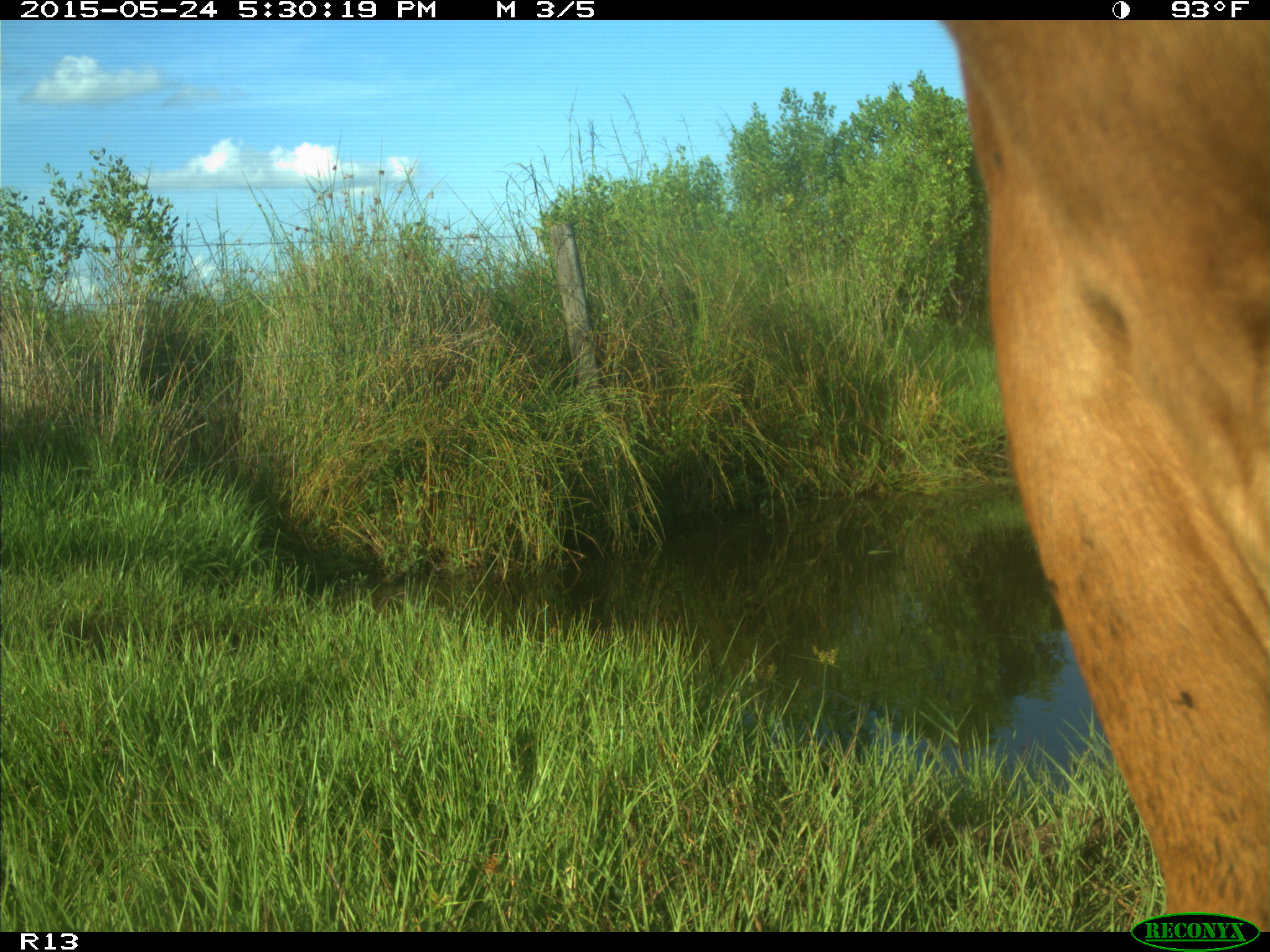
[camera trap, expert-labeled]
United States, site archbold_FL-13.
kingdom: Animalia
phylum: Chordata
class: Mammalia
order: Artiodactyla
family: Bovidae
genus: Bos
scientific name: Bos taurus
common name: domestic cow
Bos taurus (domestic cow).